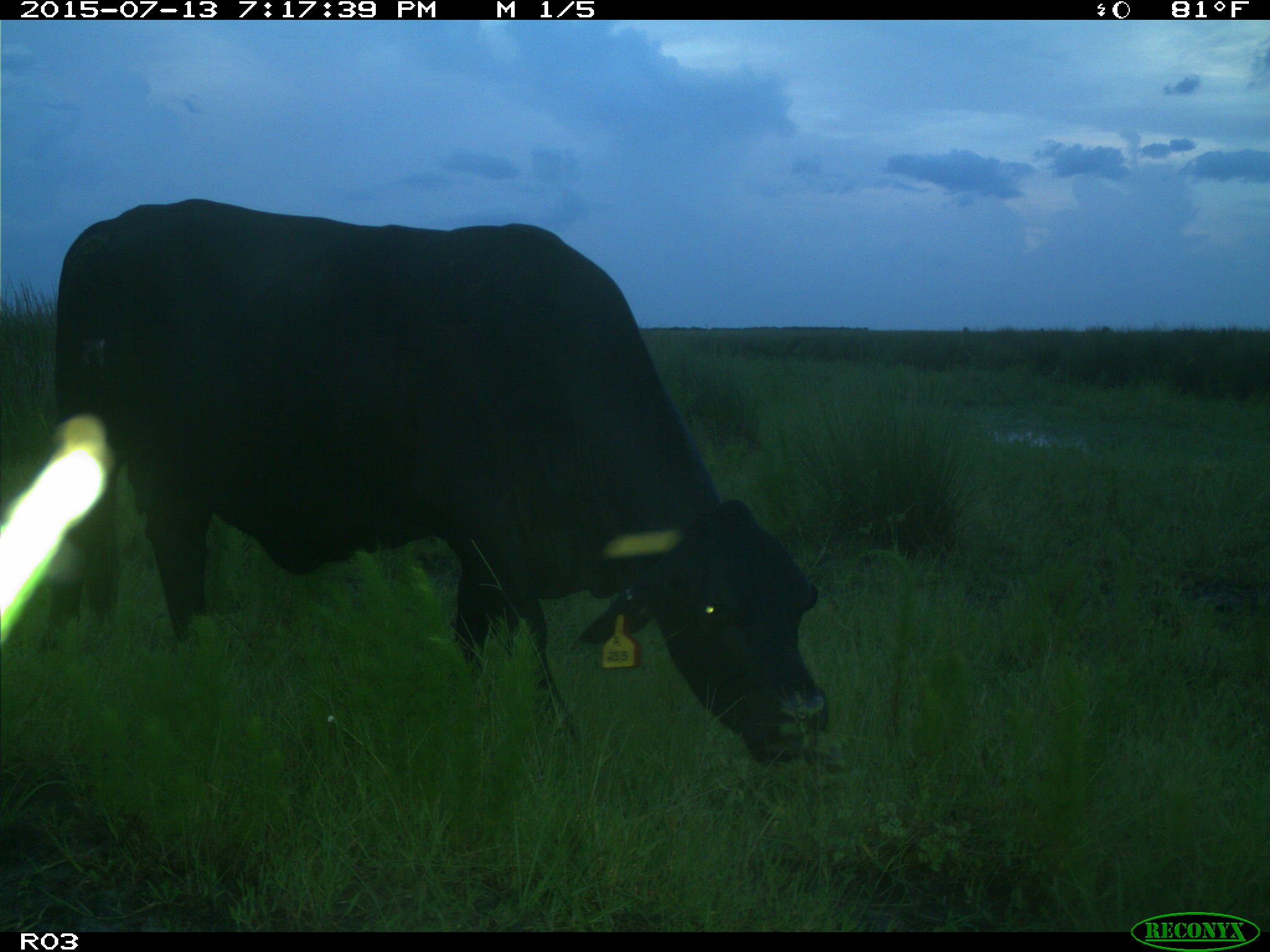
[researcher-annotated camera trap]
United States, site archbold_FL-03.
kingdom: Animalia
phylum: Chordata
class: Mammalia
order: Artiodactyla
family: Bovidae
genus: Bos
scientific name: Bos taurus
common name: domestic cow